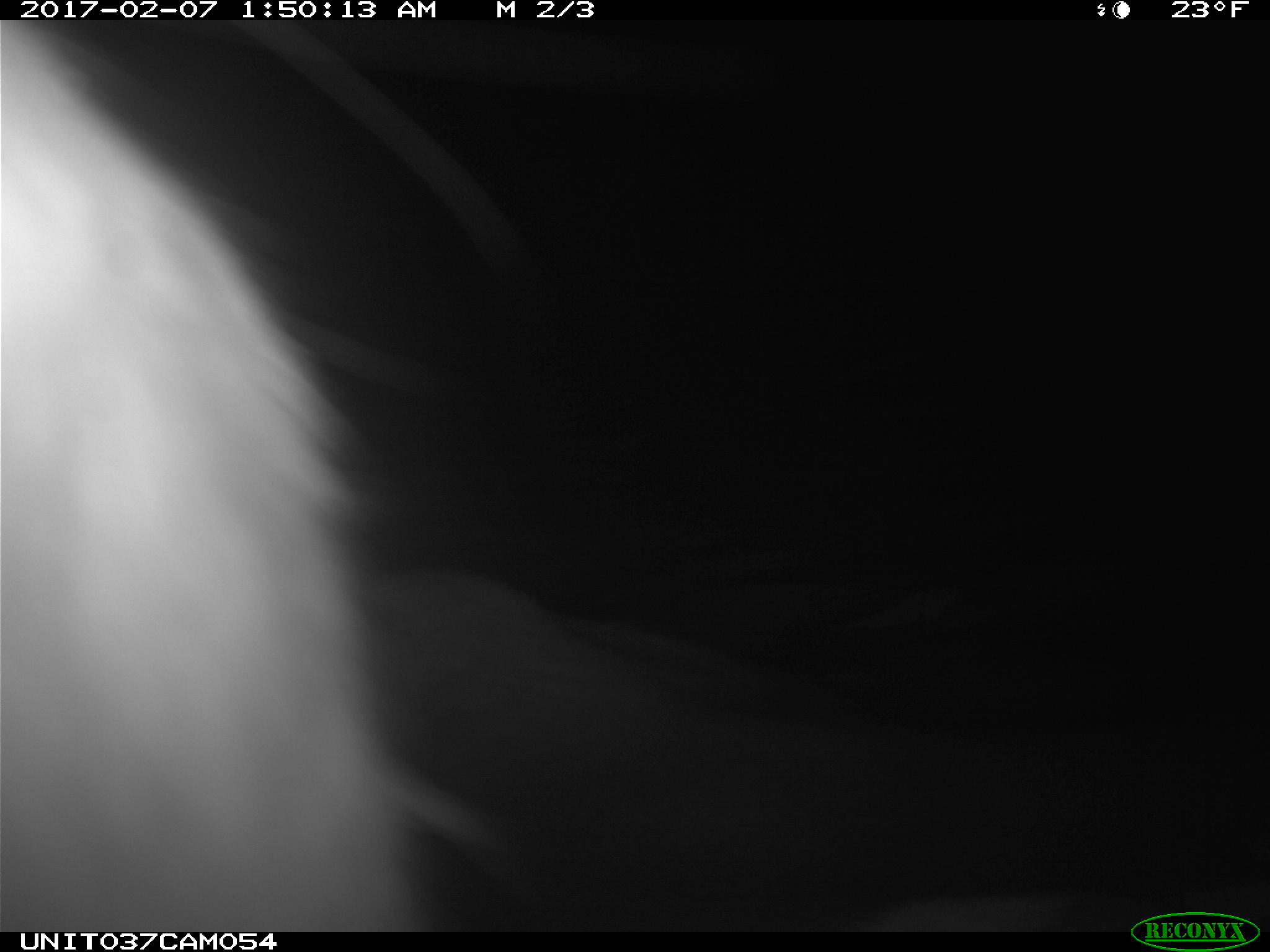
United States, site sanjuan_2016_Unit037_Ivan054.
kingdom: Animalia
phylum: Chordata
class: Mammalia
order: Lagomorpha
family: Leporidae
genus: Lepus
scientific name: Lepus americanus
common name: snowshoe hare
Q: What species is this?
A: Lepus americanus (snowshoe hare).